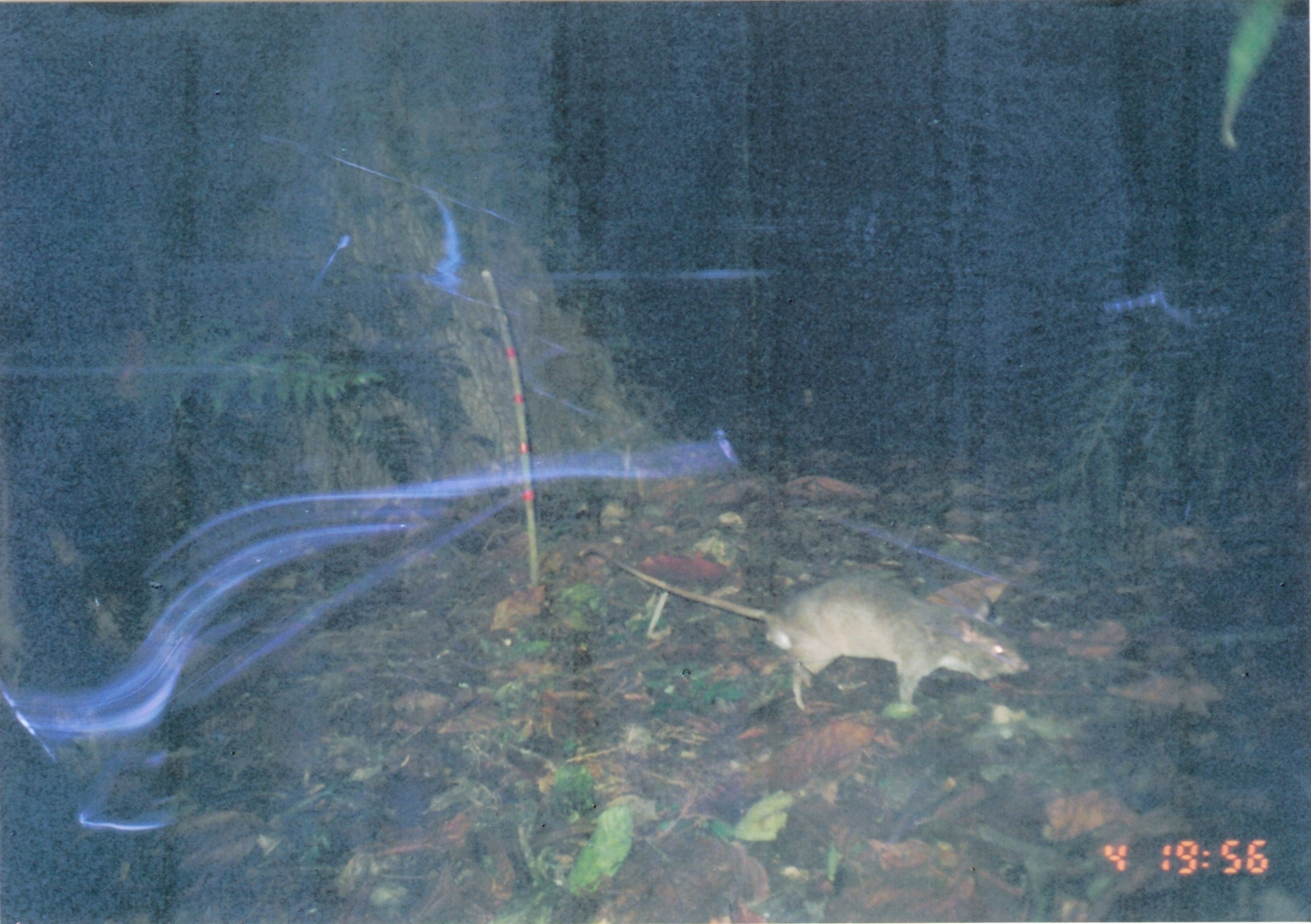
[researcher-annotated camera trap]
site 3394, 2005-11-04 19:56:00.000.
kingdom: Animalia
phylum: Chordata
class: Mammalia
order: Rodentia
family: Nesomyidae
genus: Cricetomys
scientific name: Cricetomys gambianus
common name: african giant pouched rat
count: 1